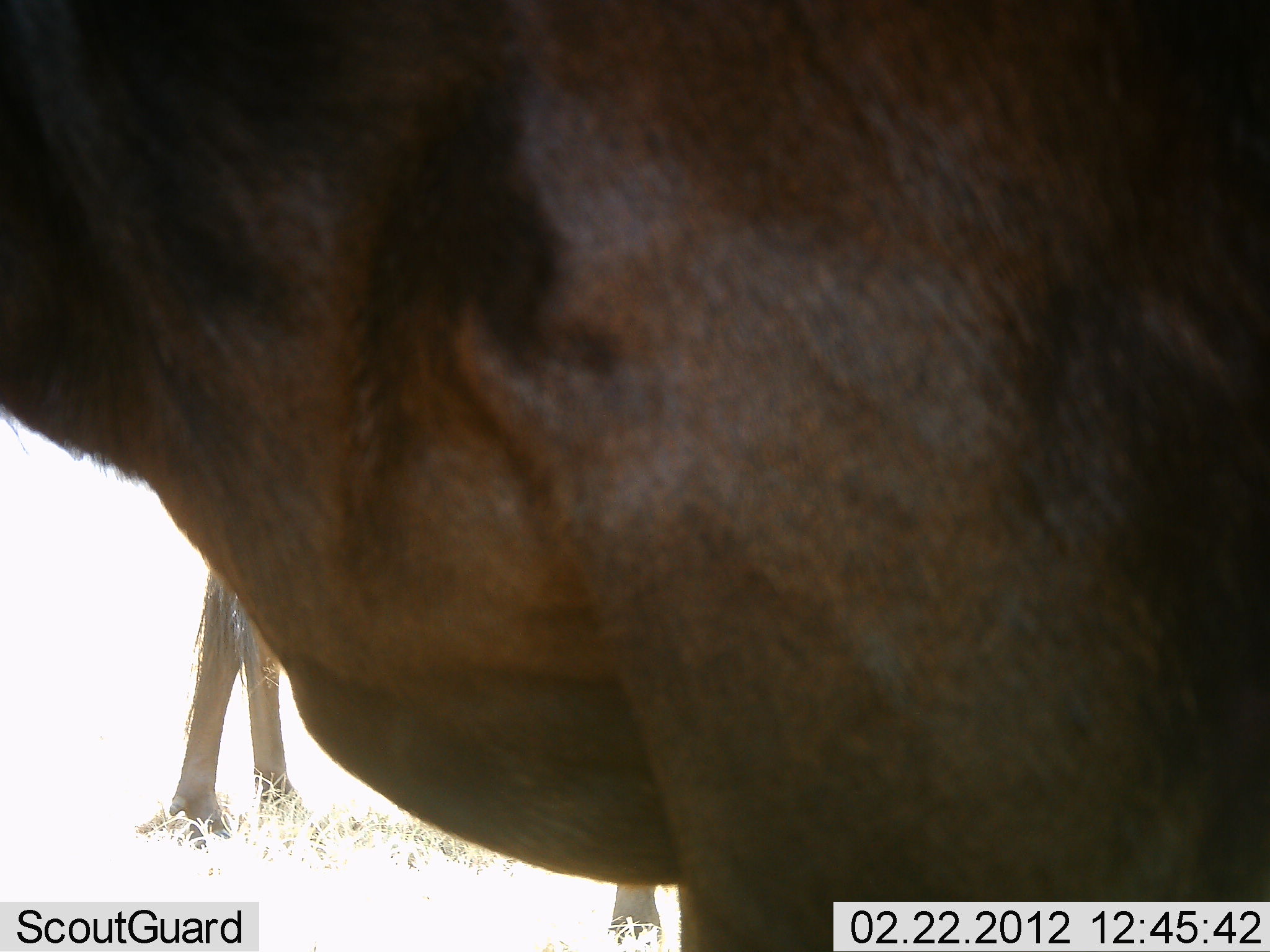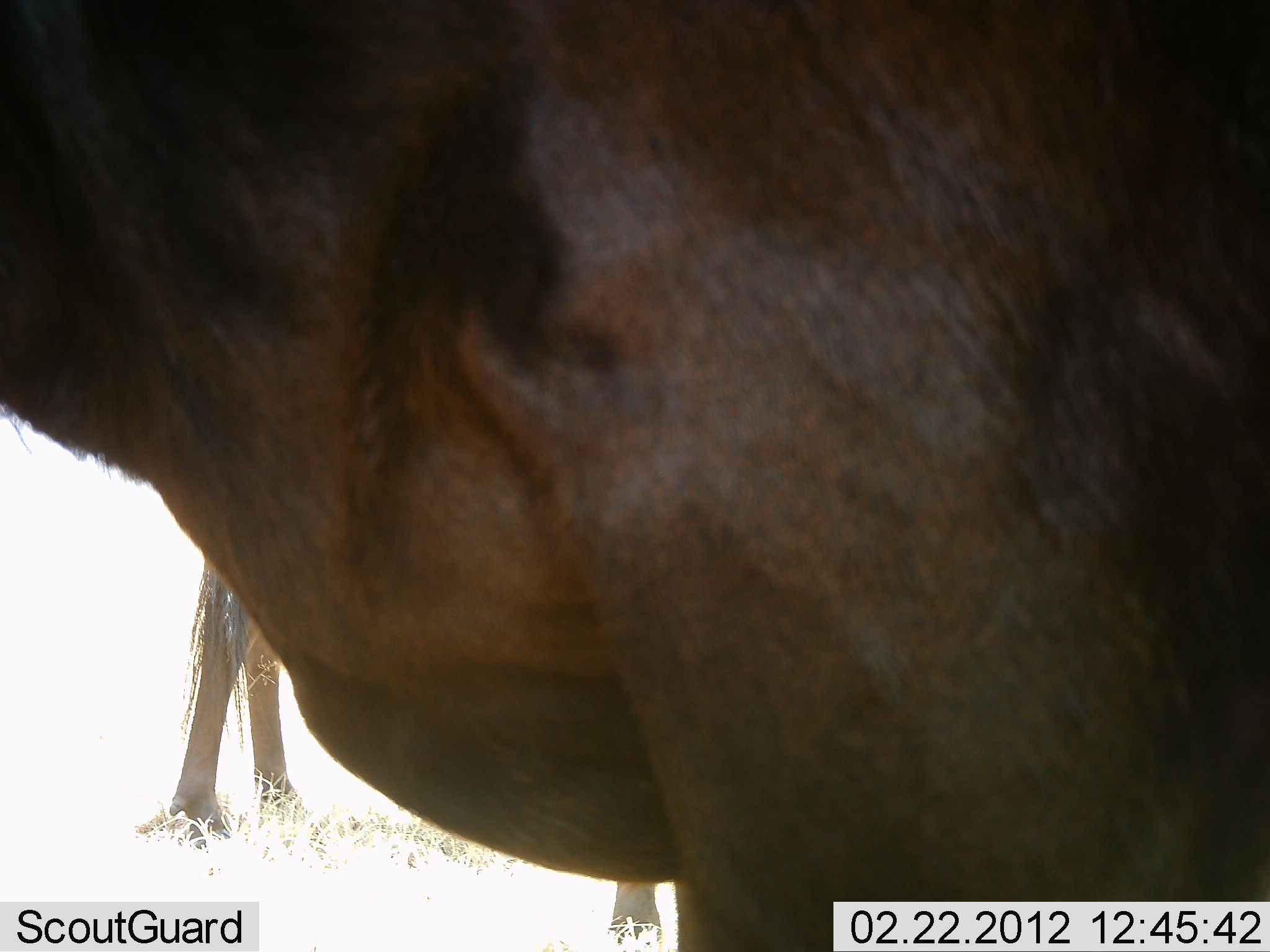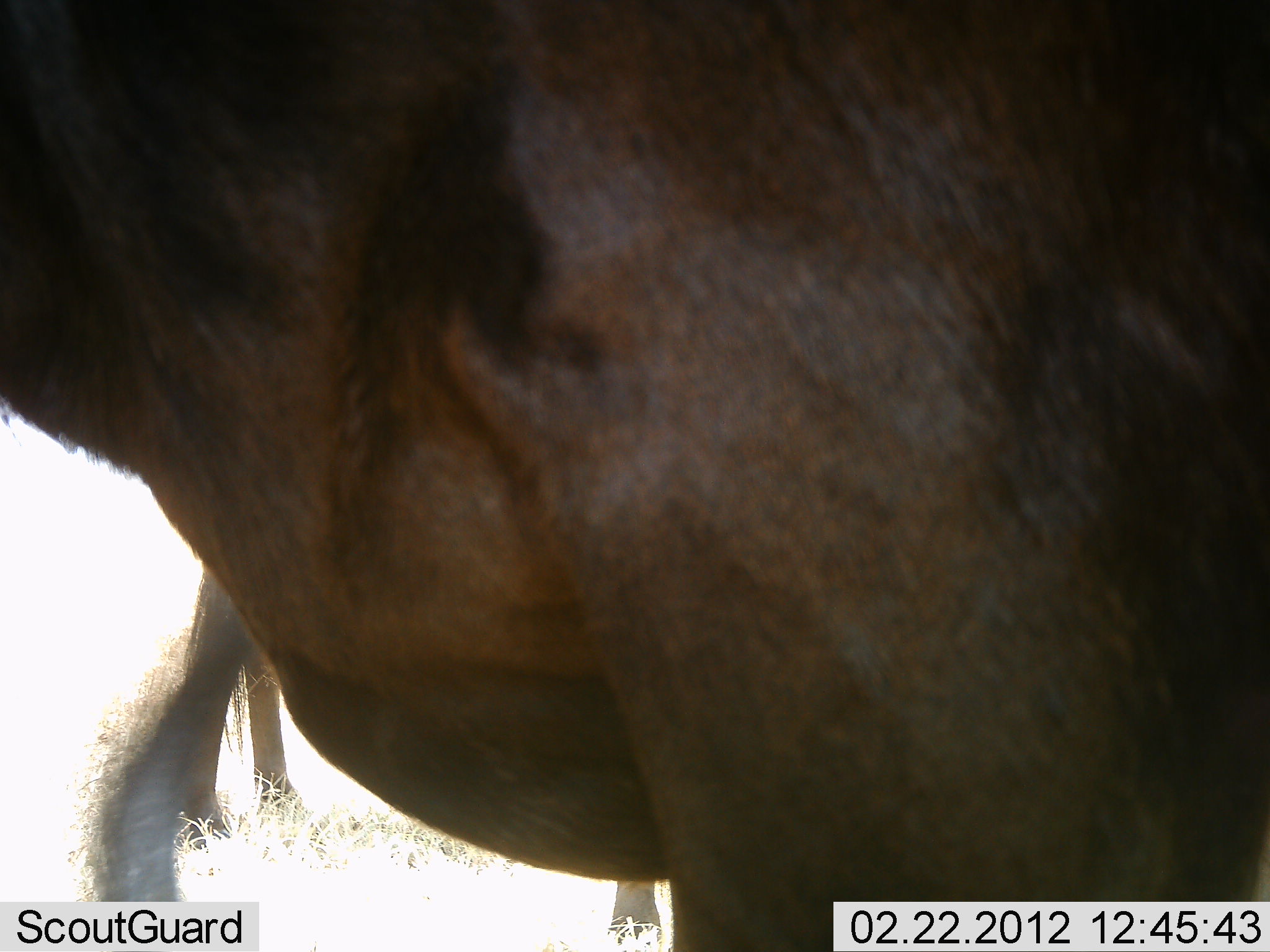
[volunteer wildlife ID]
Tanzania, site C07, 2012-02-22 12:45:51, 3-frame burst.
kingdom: Animalia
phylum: Chordata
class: Mammalia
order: Artiodactyla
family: Bovidae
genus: Connochaetes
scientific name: Connochaetes taurinus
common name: blue wildebeest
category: wildebeest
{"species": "wildebeest (blue wildebeest) (Connochaetes taurinus)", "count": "2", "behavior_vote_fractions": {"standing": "92%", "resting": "8%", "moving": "0%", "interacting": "0%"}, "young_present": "0%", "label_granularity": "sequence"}